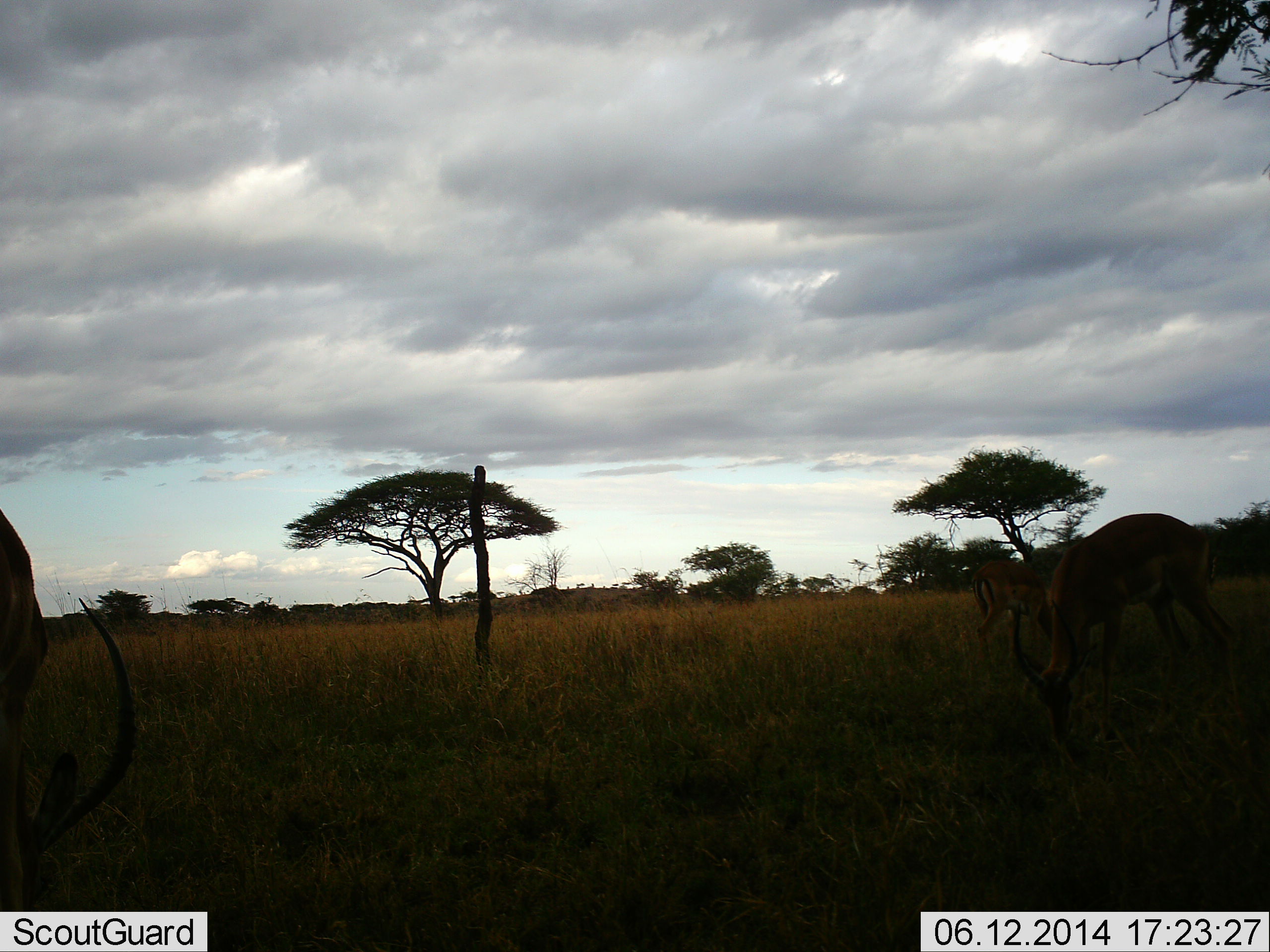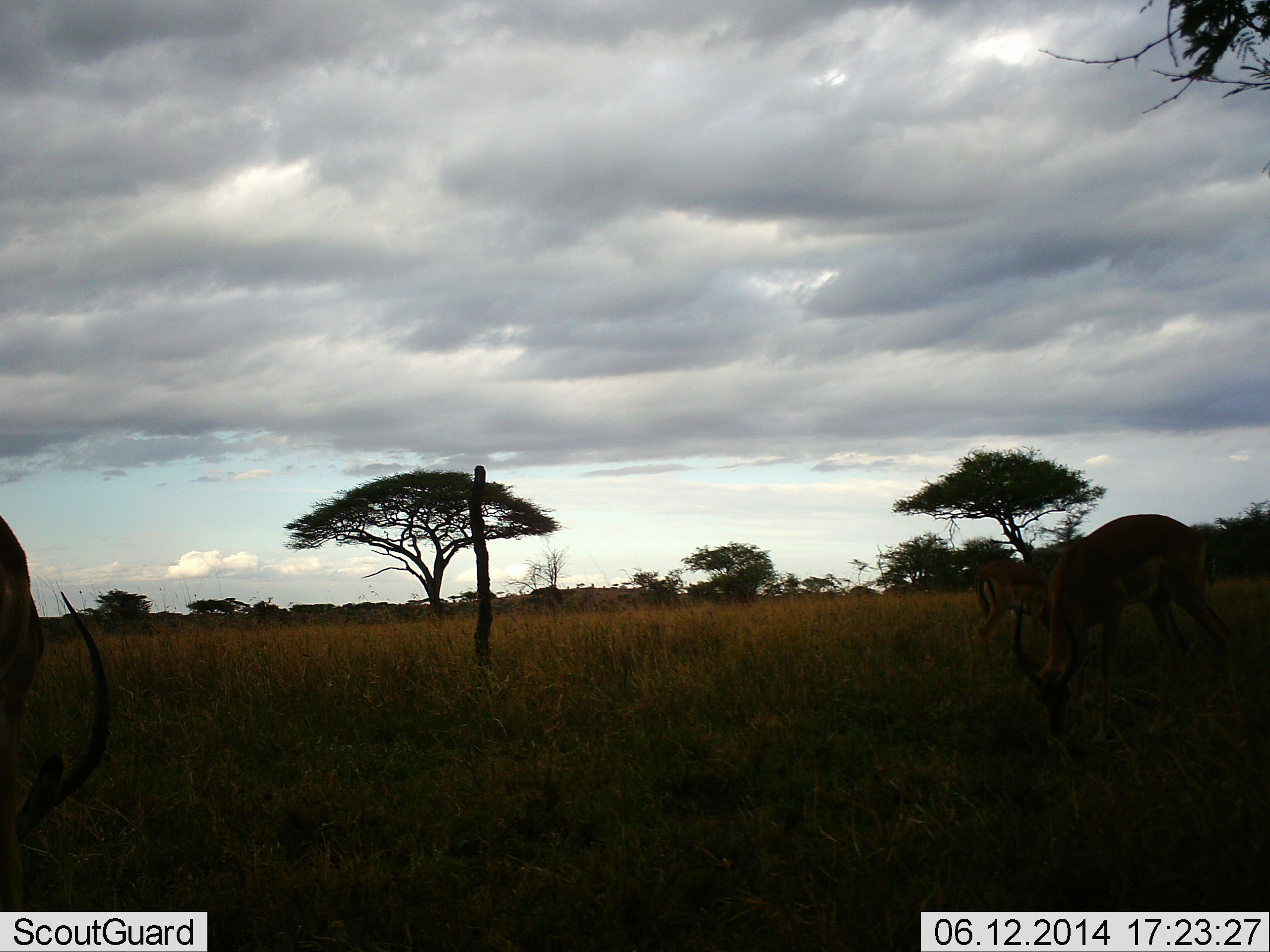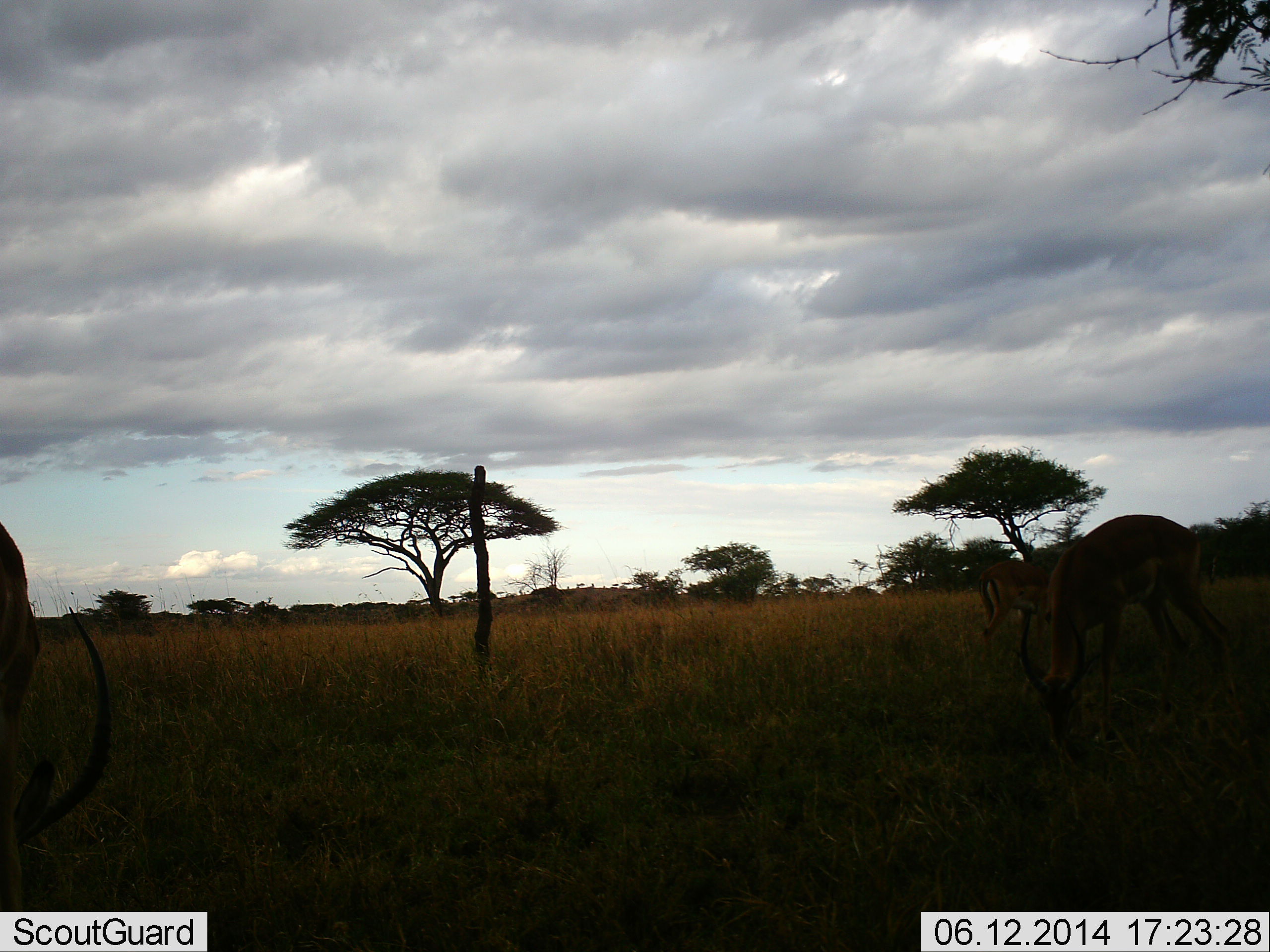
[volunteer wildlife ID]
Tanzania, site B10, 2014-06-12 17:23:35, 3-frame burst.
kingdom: Animalia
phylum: Chordata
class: Mammalia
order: Artiodactyla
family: Bovidae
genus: Aepyceros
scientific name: Aepyceros melampus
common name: impala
Impala (Aepyceros melampus), count 3. Behavior (volunteer vote fractions): standing 0%, resting 0%, moving 0%, interacting 0%. Young present (vote fraction): 0%. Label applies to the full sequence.